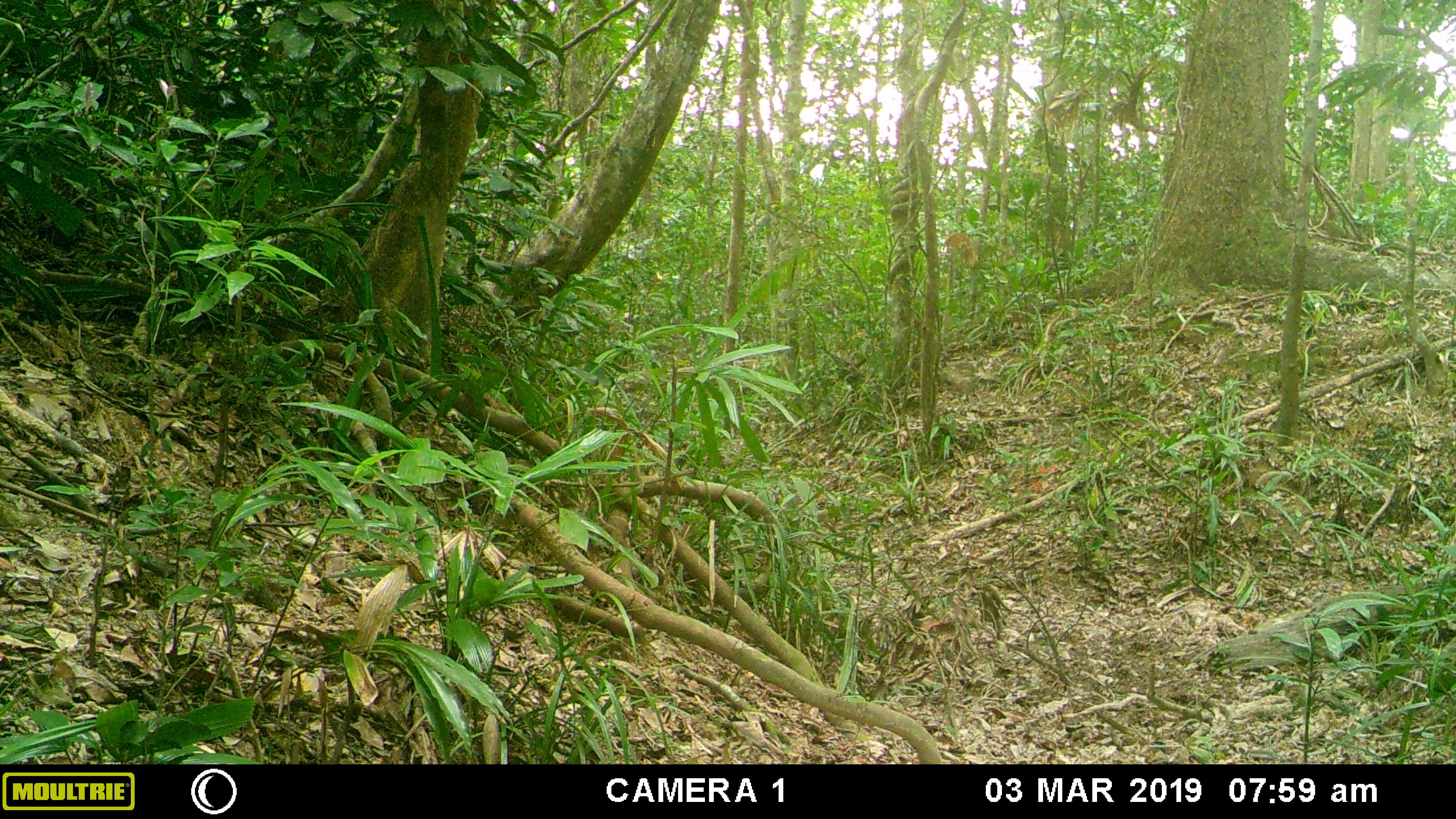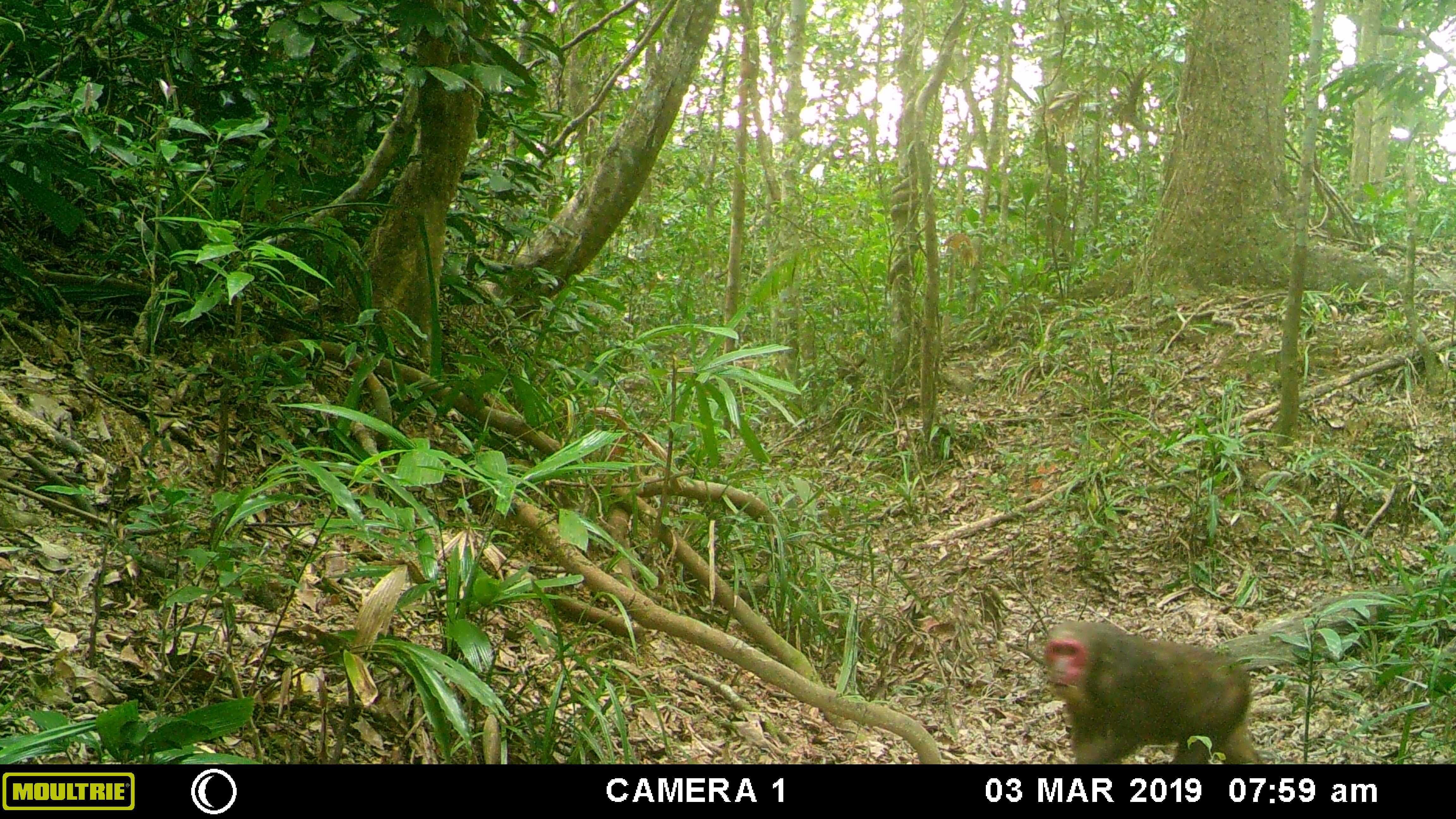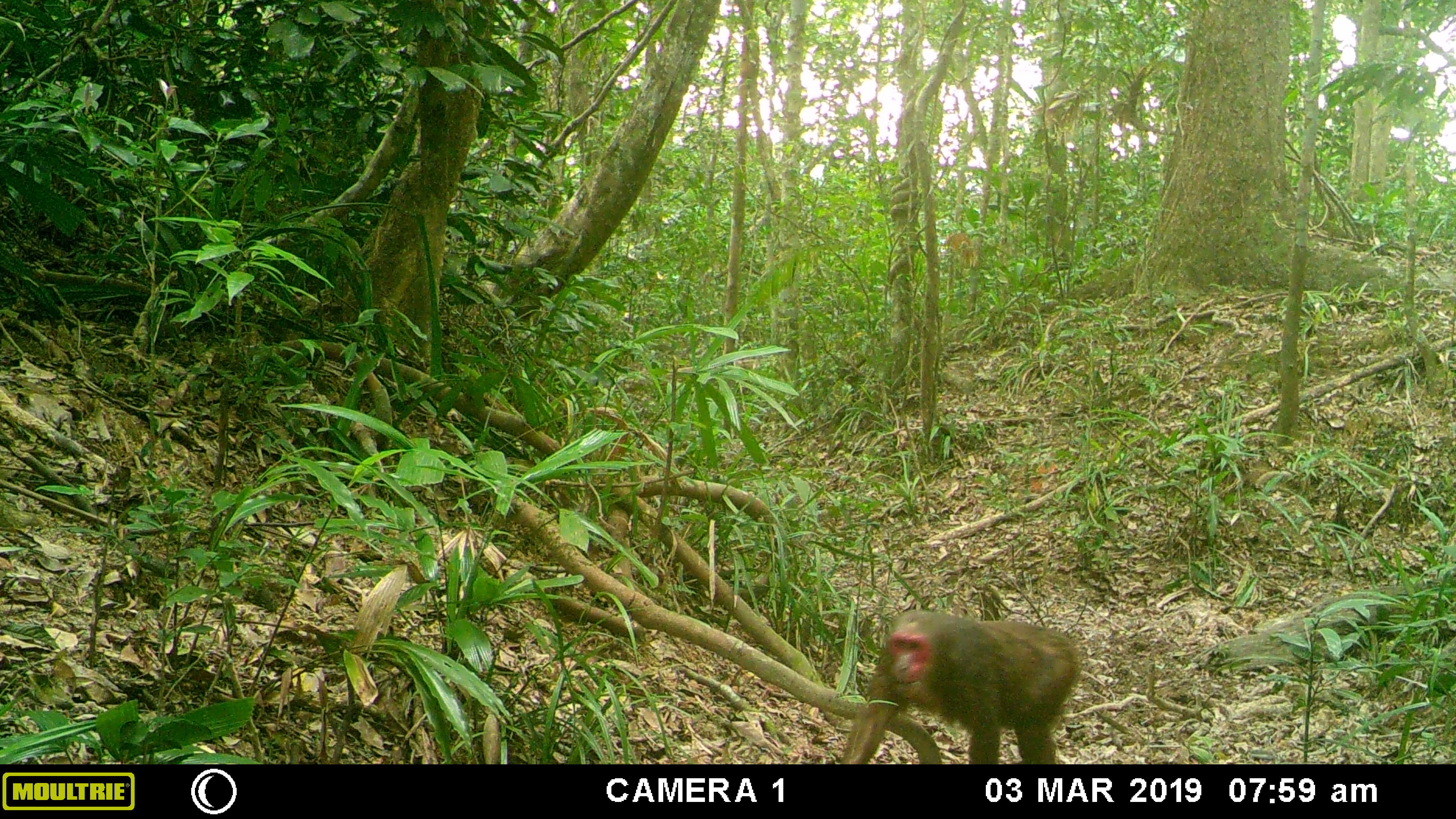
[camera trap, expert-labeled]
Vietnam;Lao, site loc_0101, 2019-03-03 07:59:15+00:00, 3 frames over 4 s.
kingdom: Animalia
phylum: Chordata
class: Mammalia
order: Primates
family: Cercopithecidae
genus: Macaca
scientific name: Macaca arctoides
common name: stump-tailed macaque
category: stump tailed macaque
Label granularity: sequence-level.